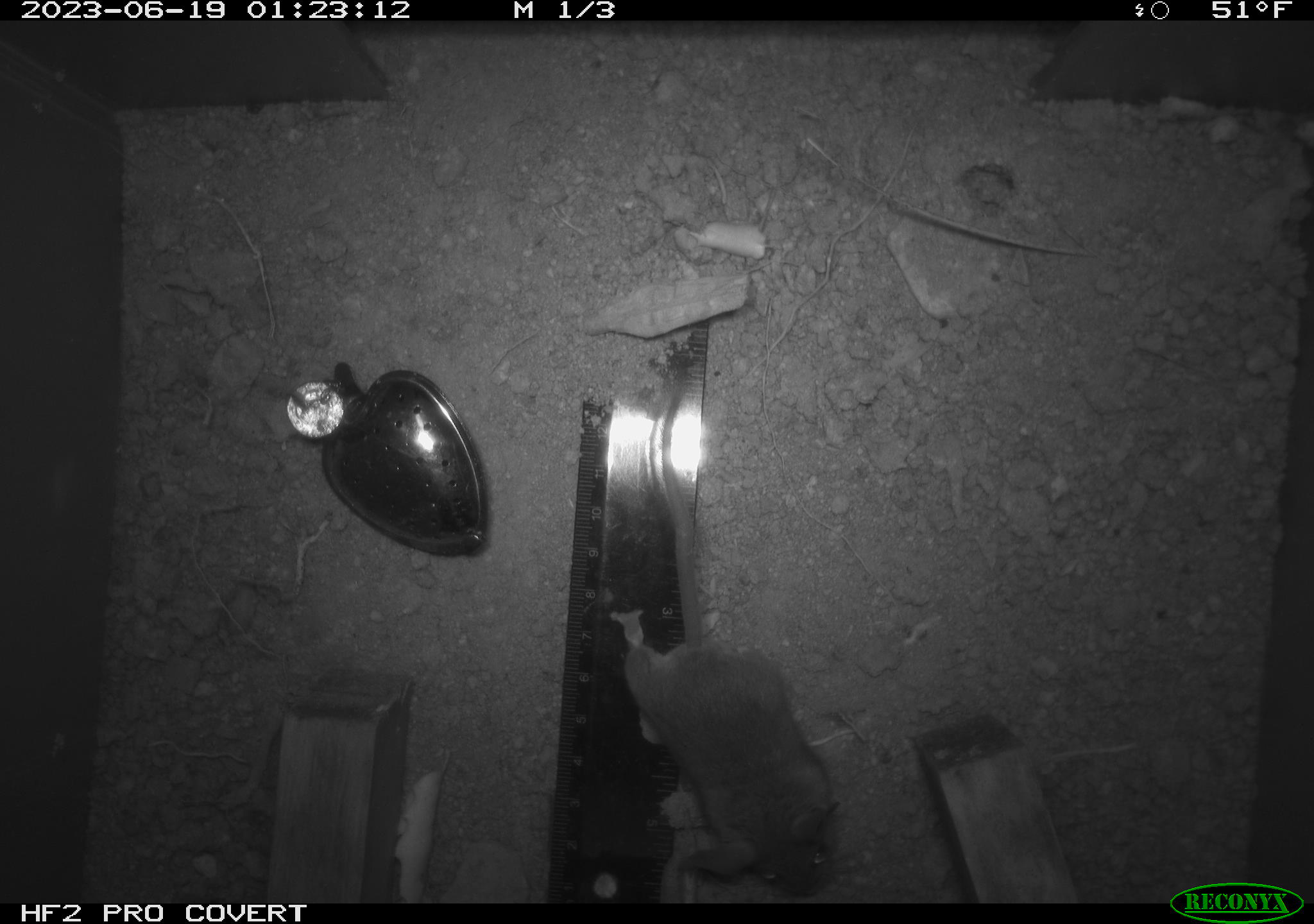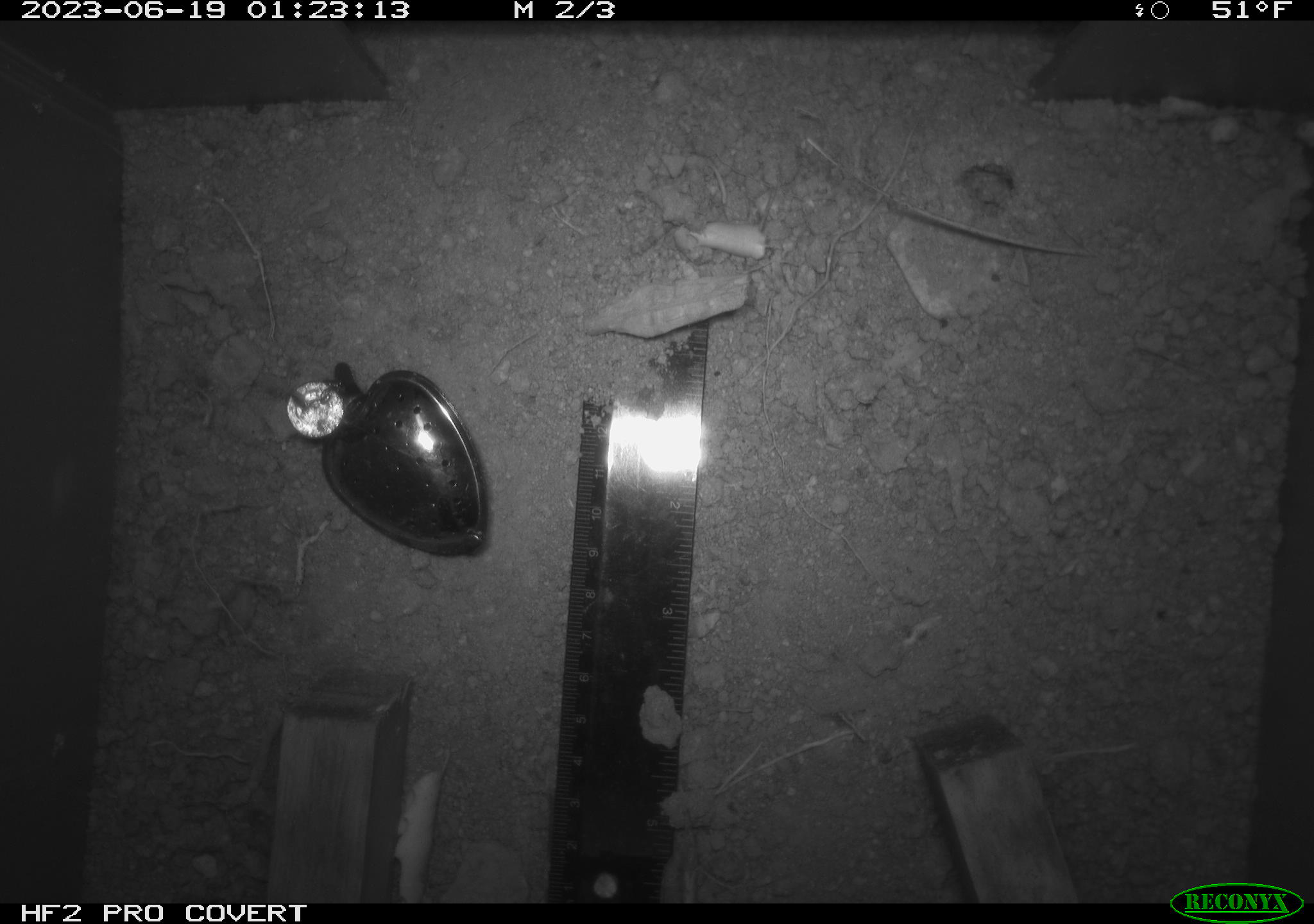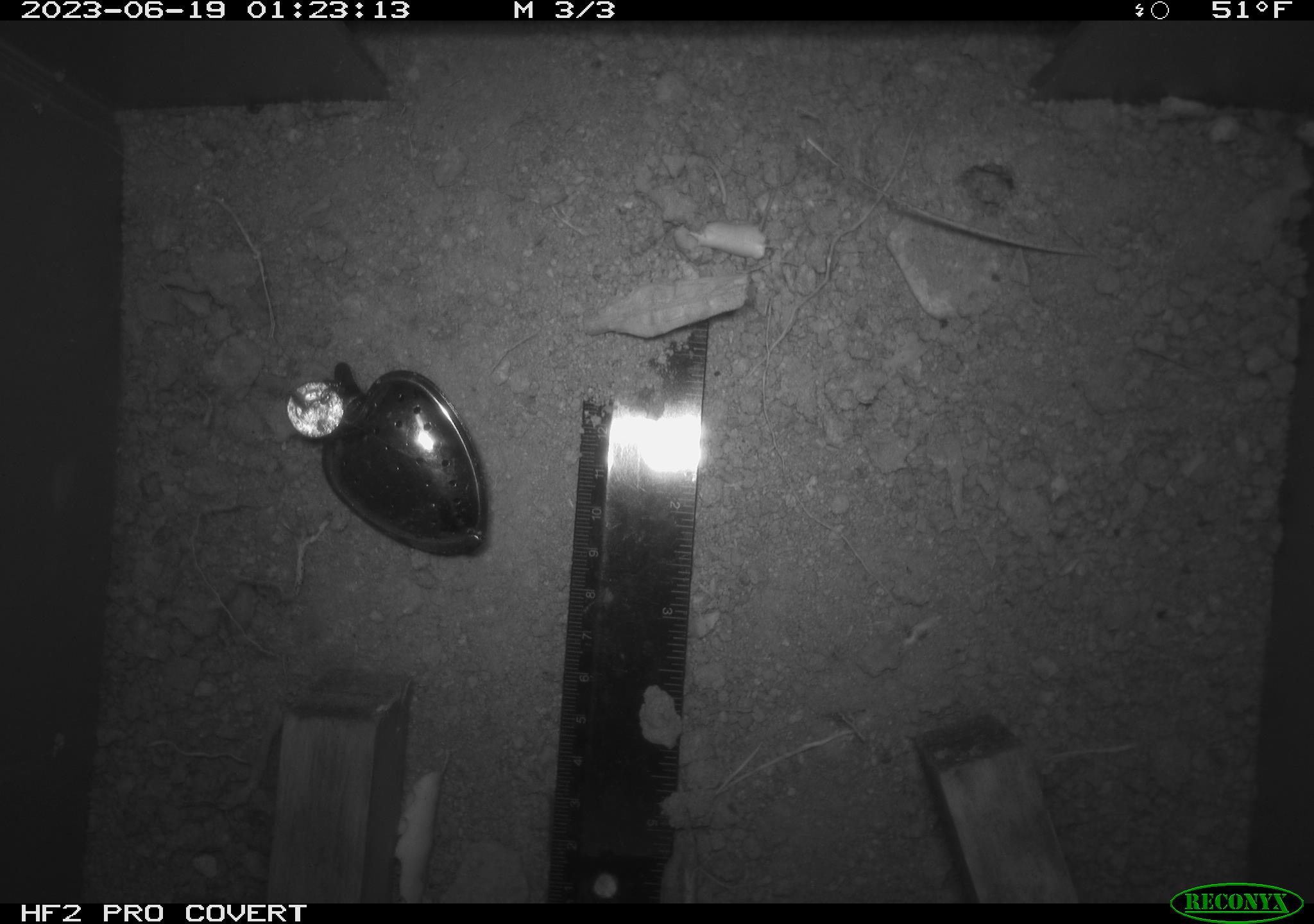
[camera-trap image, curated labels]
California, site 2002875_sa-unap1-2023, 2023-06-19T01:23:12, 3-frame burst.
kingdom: Animalia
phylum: Chordata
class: Mammalia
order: Rodentia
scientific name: Rodentia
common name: mouse species